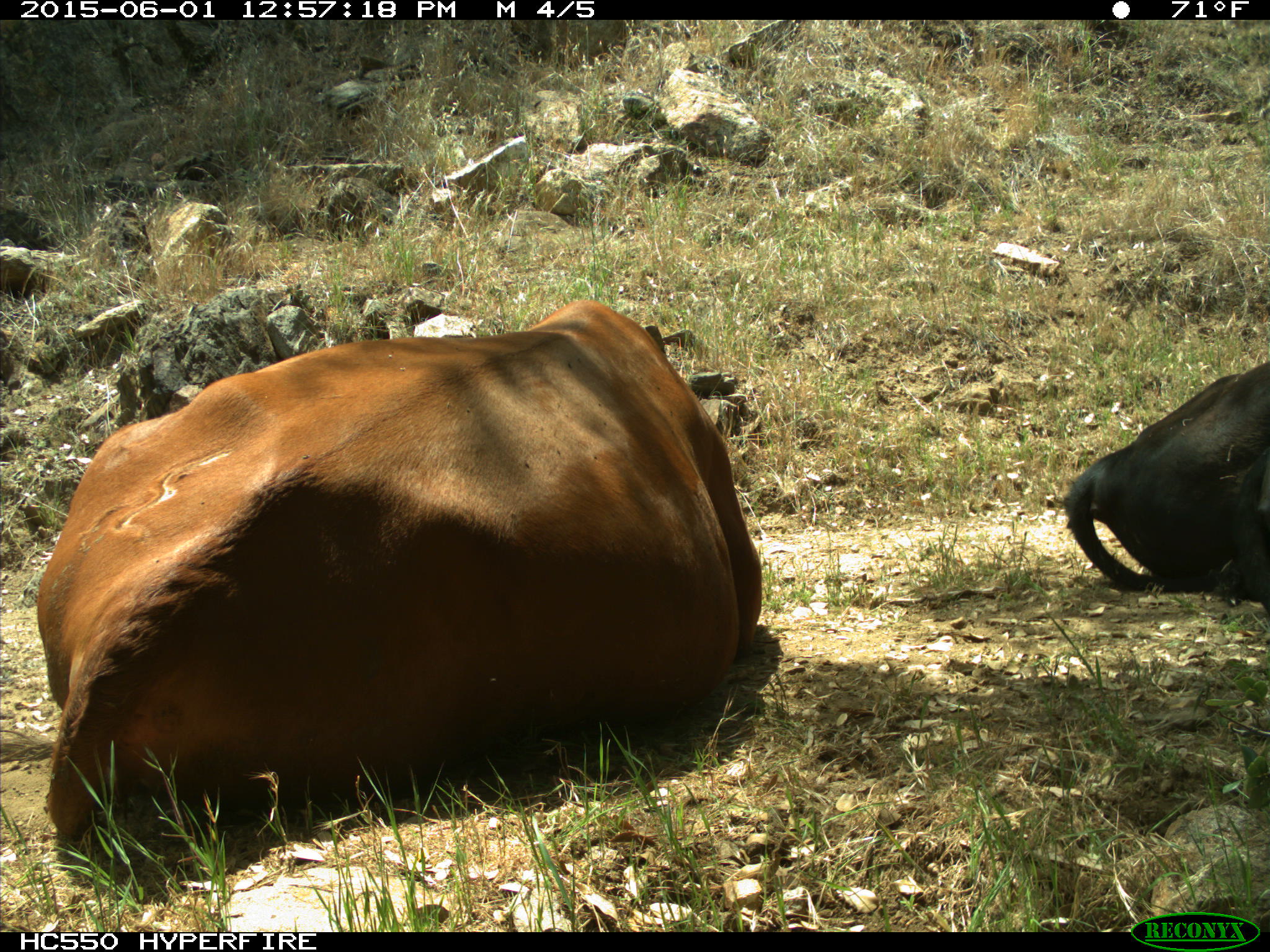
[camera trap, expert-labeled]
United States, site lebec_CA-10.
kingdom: Animalia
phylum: Chordata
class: Mammalia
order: Artiodactyla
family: Bovidae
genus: Bos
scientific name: Bos taurus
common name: domestic cow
Bos taurus (domestic cow).